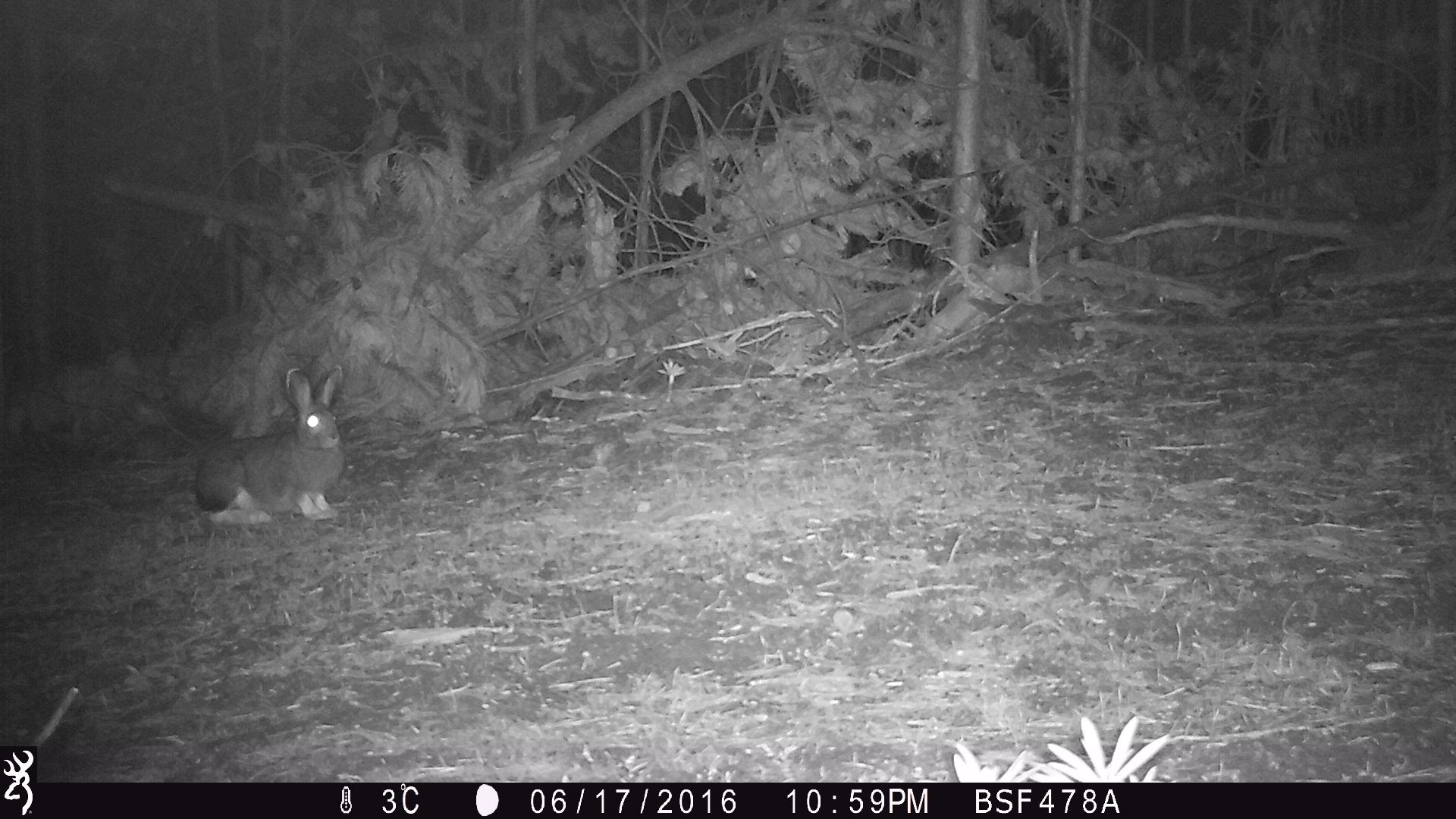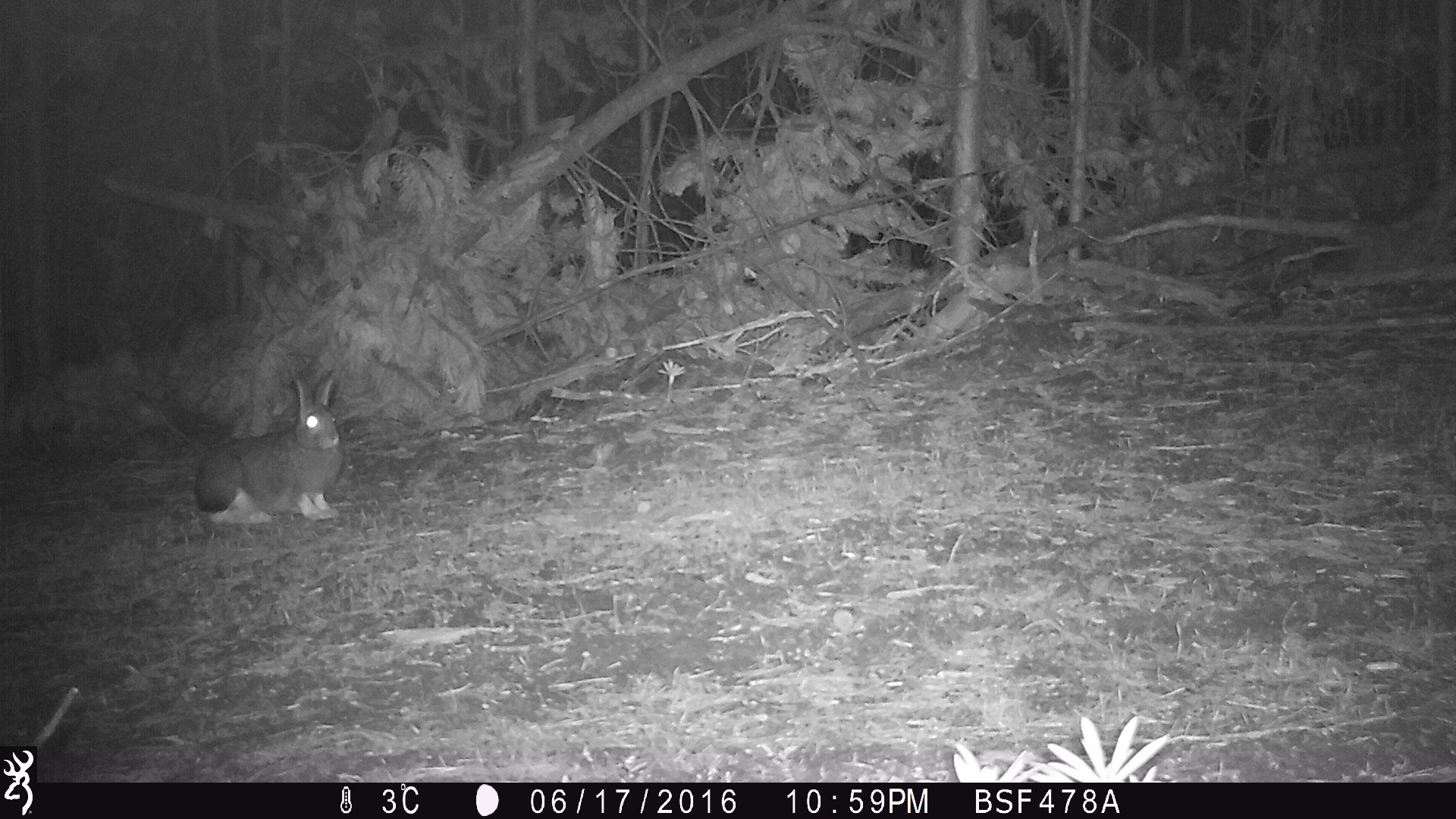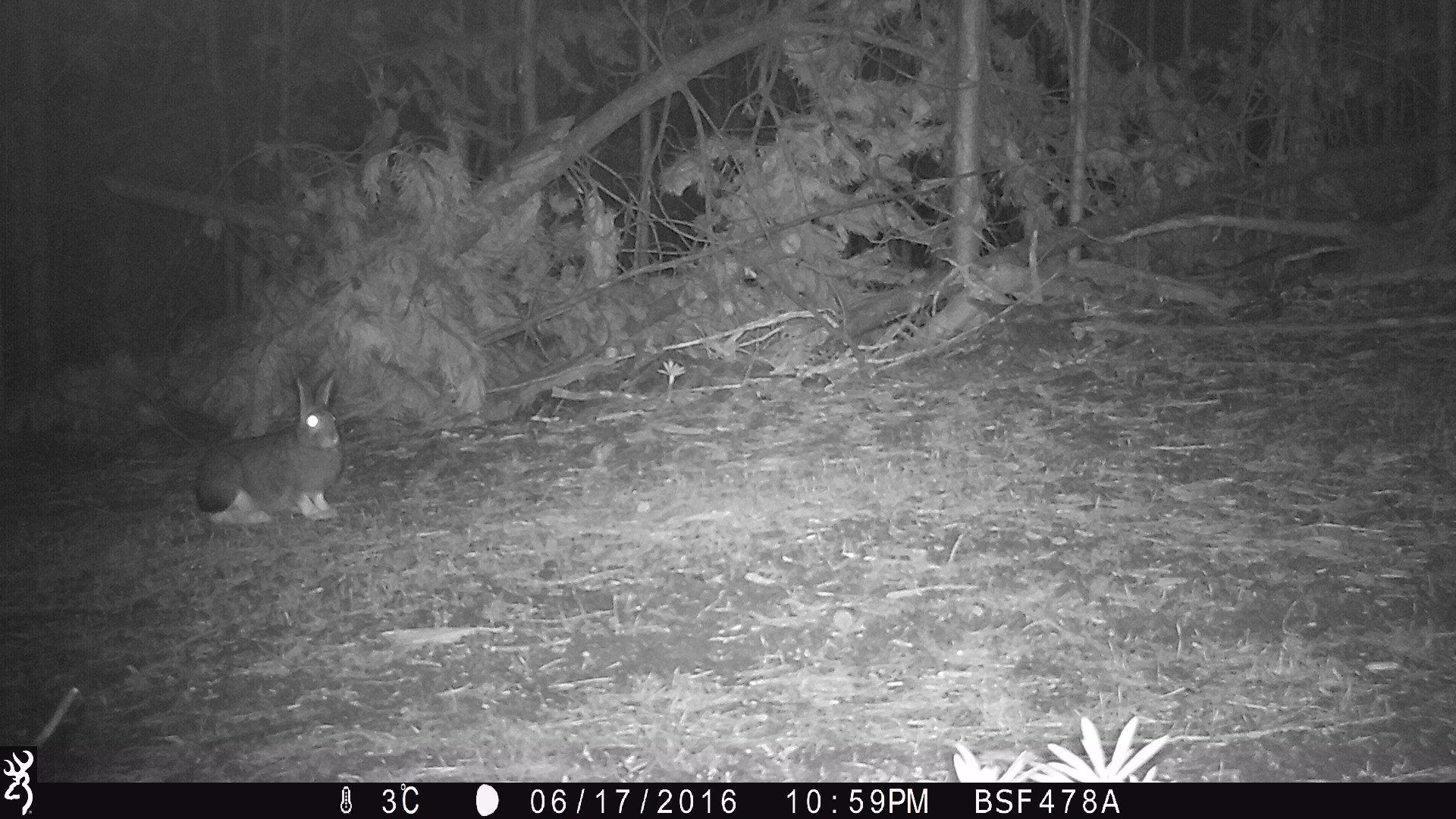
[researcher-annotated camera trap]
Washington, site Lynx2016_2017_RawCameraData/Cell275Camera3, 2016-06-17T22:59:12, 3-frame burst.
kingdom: Animalia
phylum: Chordata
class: Mammalia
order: Lagomorpha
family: Leporidae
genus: Lepus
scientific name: Lepus americanus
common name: snowshoe hare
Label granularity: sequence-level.